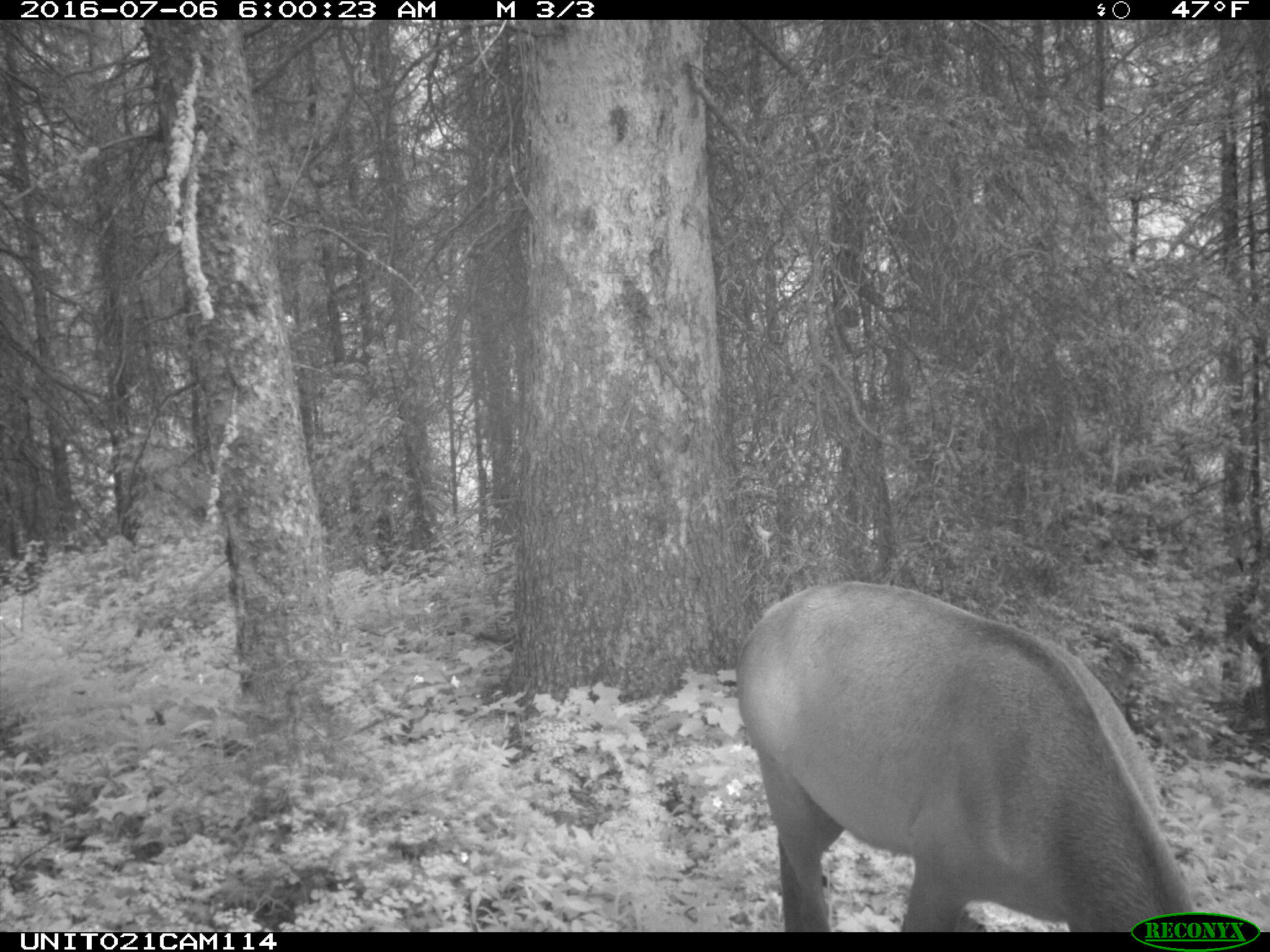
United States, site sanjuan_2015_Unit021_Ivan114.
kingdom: Animalia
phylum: Chordata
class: Mammalia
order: Artiodactyla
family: Cervidae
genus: Cervus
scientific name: Cervus elaphus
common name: red deer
Cervus elaphus (red deer).